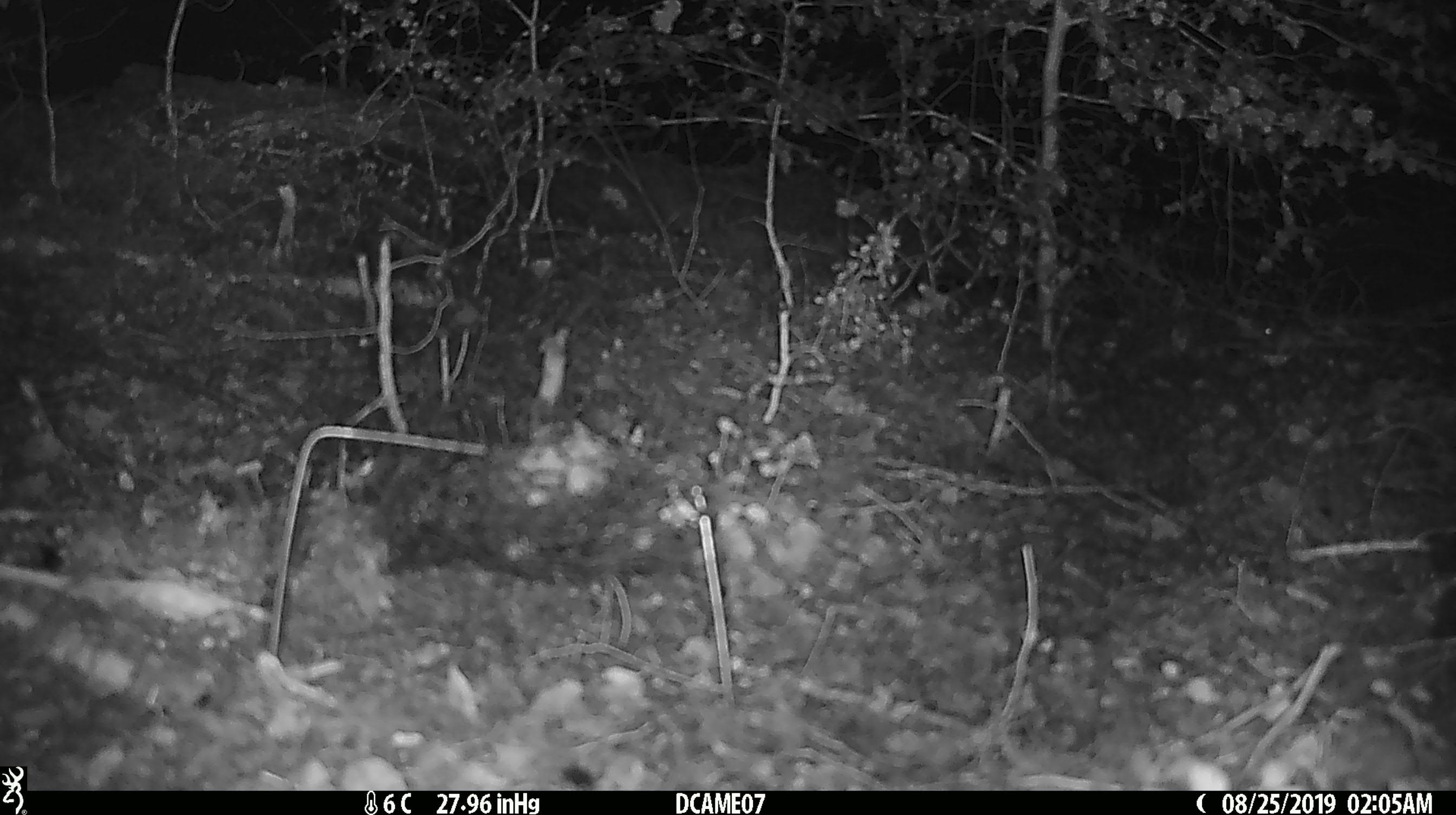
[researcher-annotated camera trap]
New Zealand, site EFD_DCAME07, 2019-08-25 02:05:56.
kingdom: Animalia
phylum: Chordata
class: Mammalia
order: Rodentia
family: Muridae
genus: Mus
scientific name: Mus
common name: mouse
Mouse (Mus).